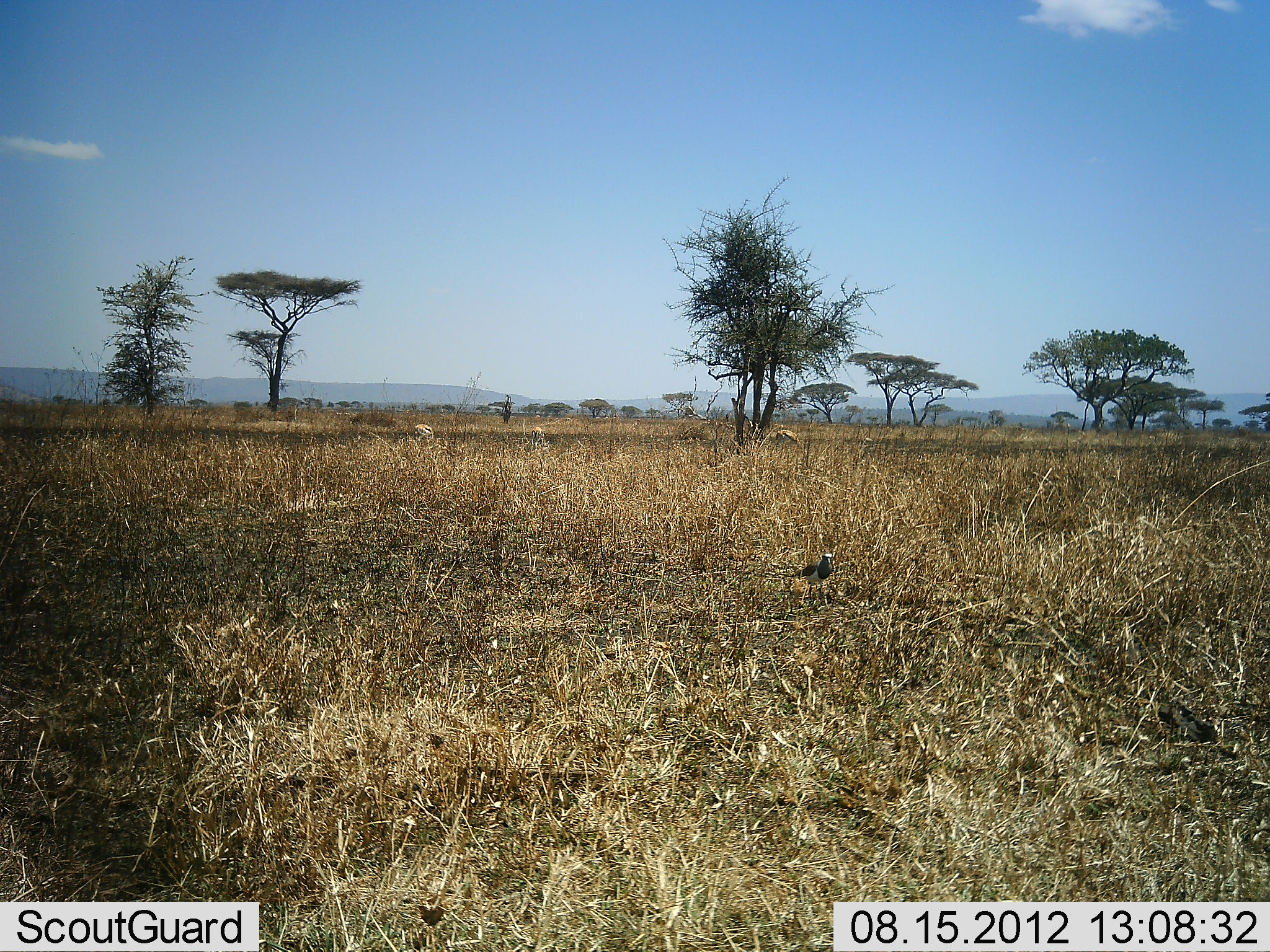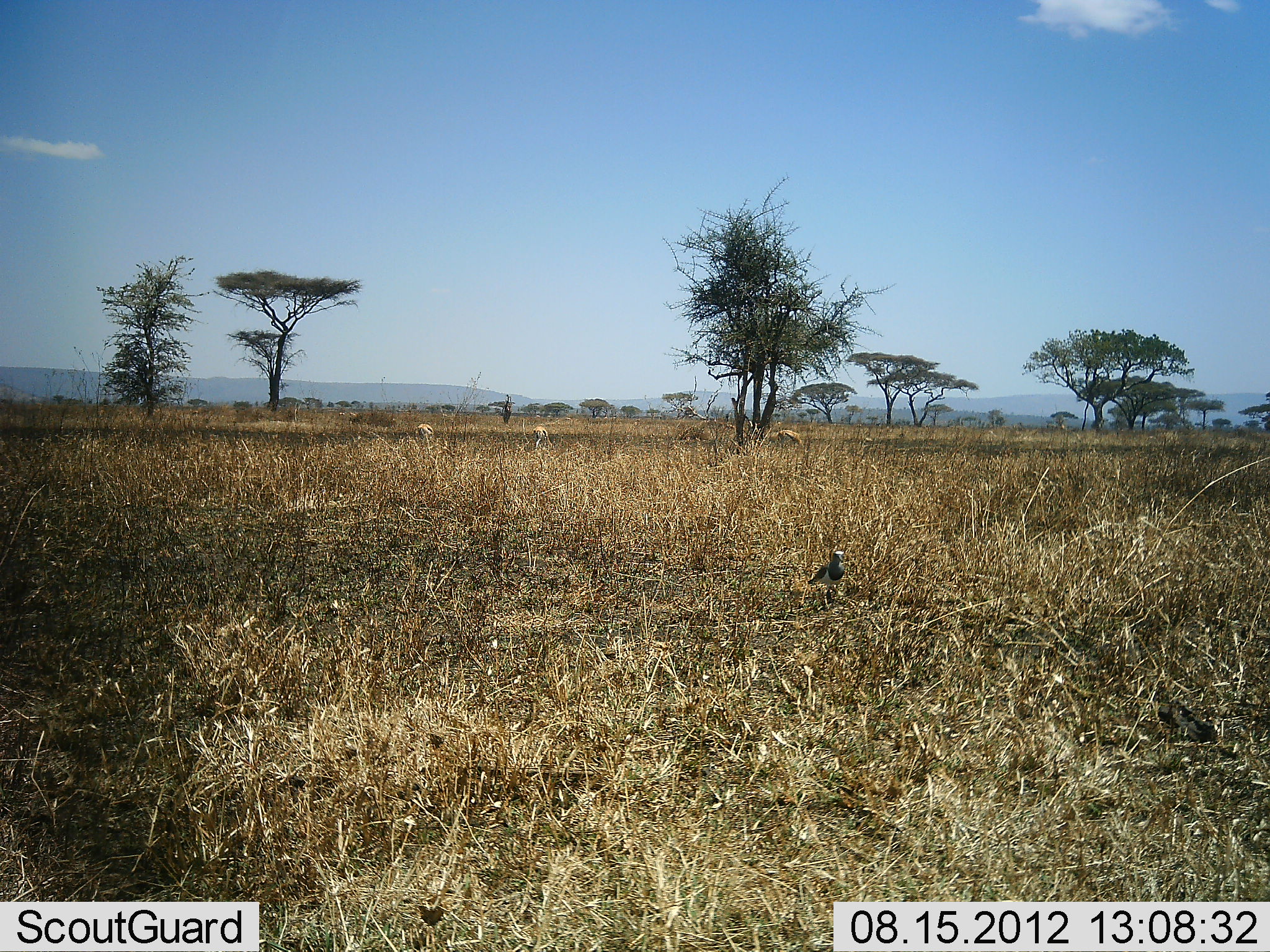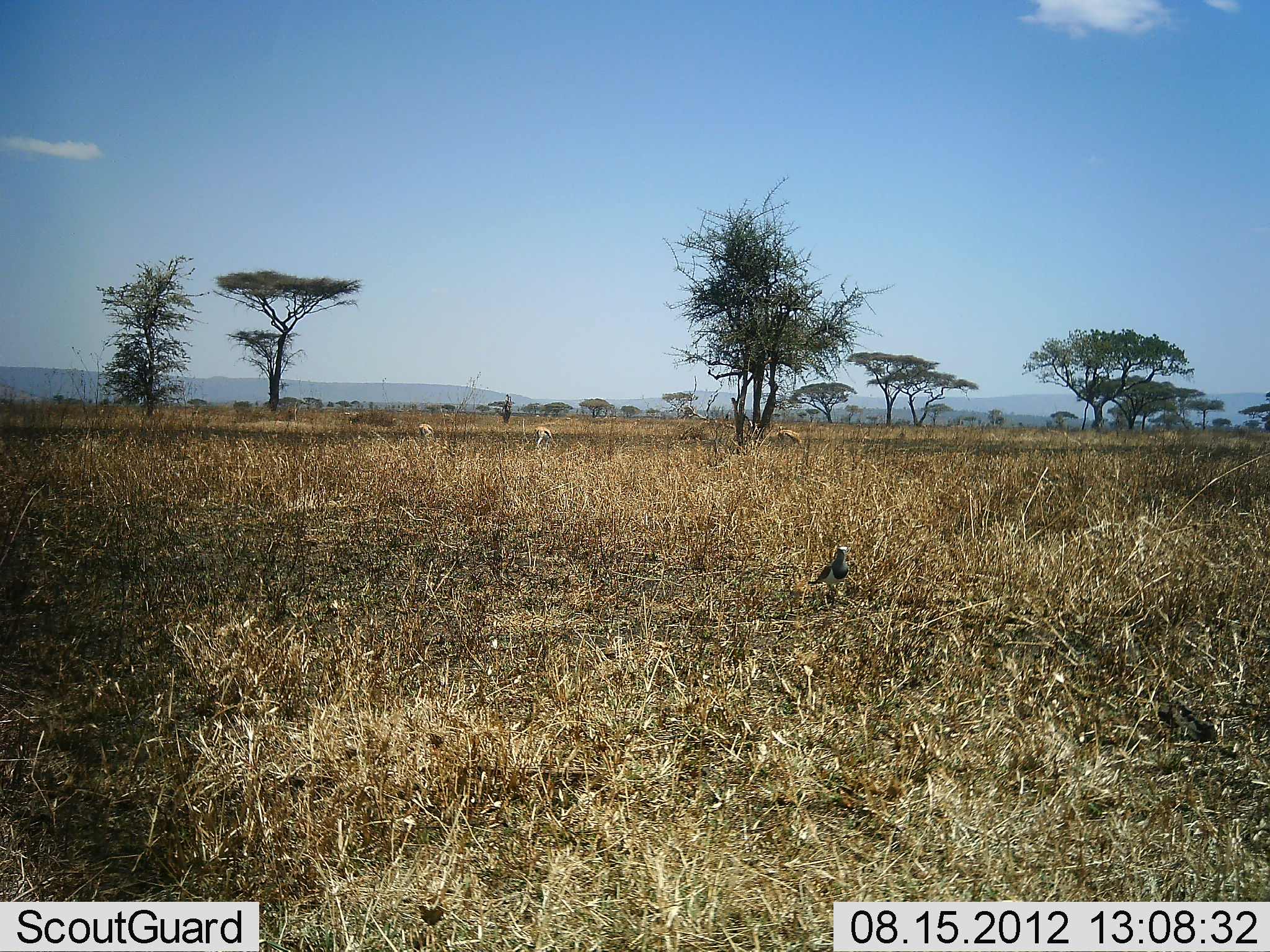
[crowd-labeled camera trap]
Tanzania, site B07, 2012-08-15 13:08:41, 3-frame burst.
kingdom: Animalia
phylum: Chordata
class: Aves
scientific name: Aves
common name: bird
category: otherbird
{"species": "otherbird (bird) (Aves)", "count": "1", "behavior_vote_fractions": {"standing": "36%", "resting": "0%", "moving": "64%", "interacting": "0%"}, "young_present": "0%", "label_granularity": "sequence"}